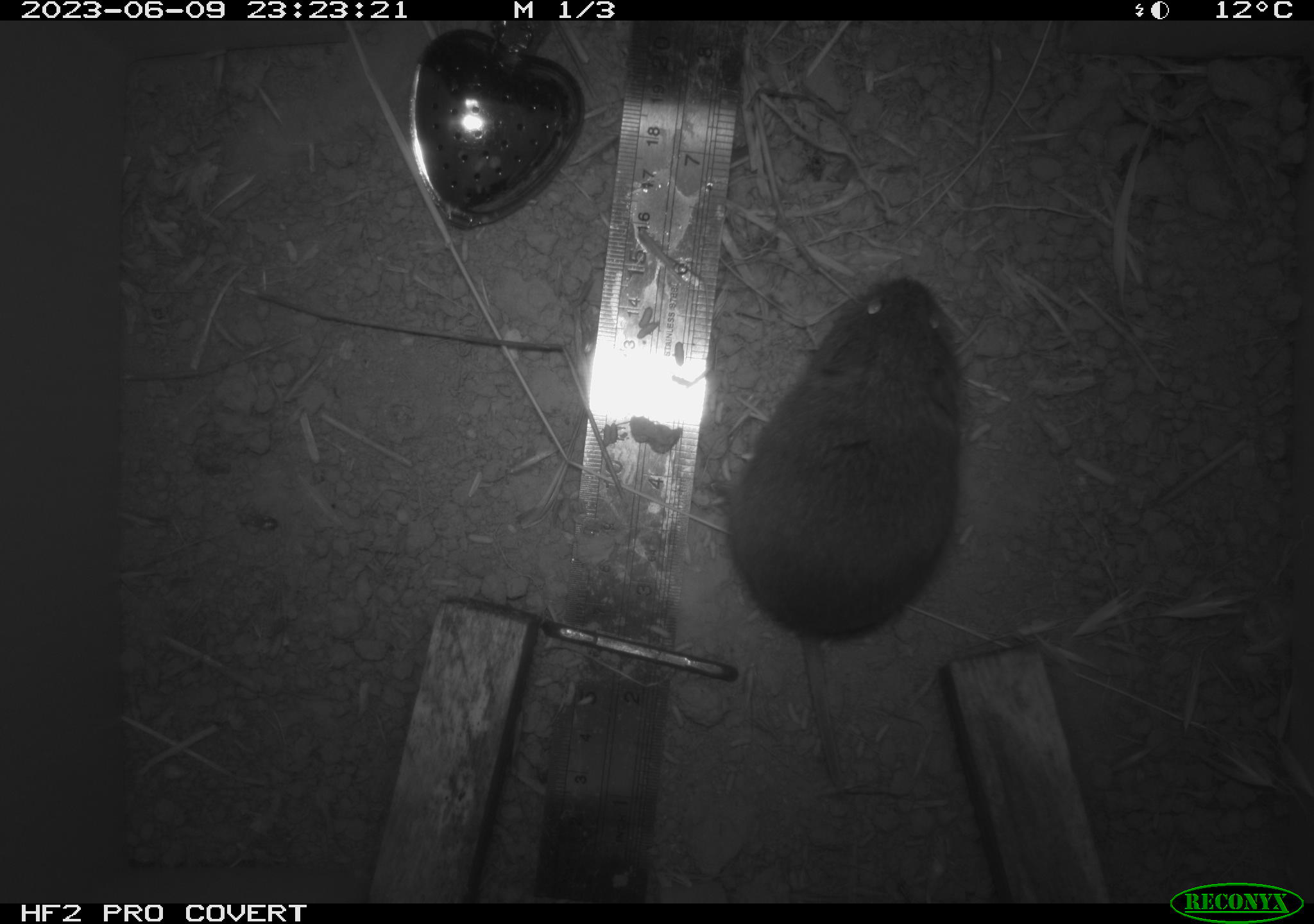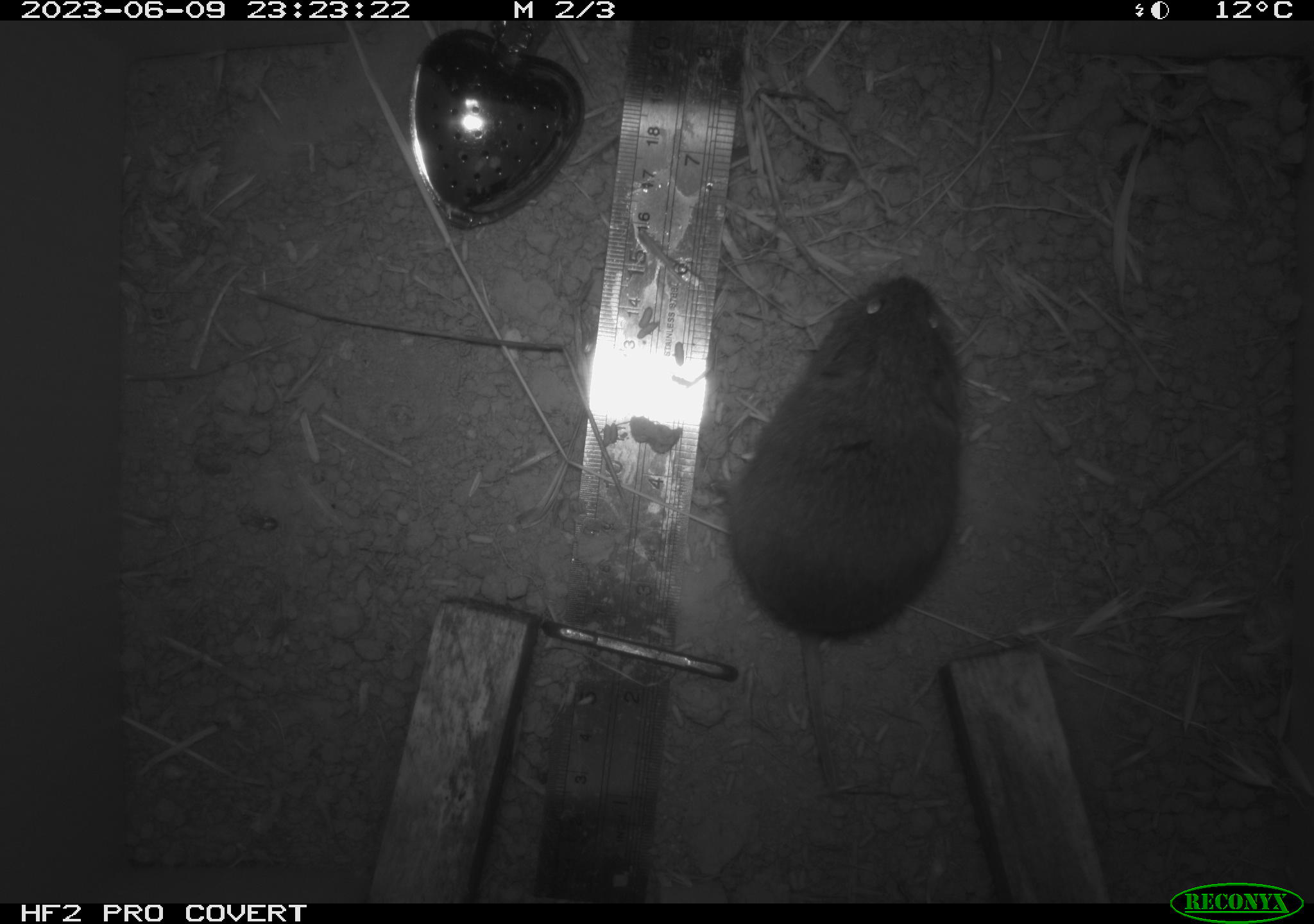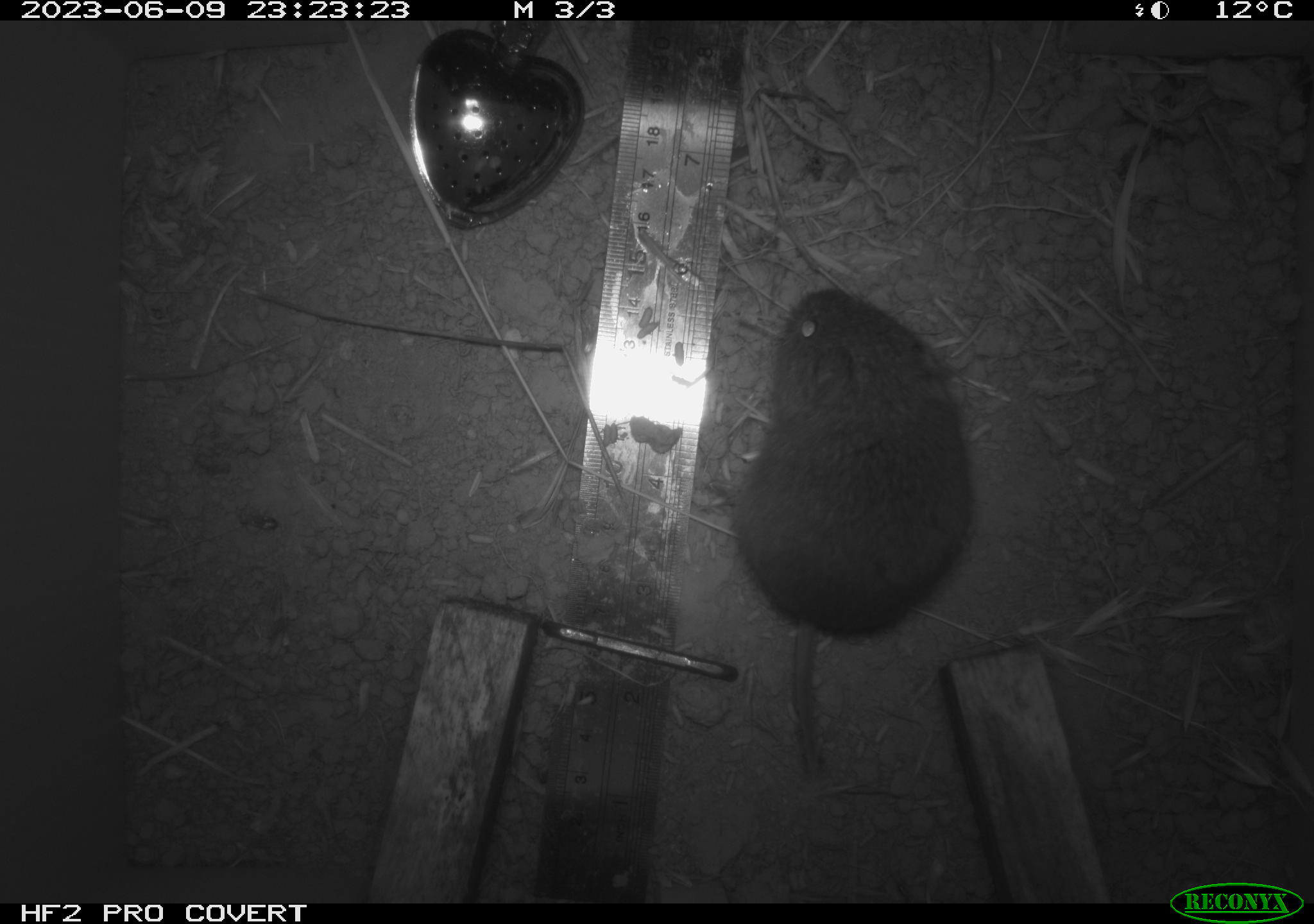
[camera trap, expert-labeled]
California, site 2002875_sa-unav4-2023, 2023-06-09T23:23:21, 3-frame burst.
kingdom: Animalia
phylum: Chordata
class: Mammalia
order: Rodentia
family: Cricetidae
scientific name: Arvicolinae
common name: voles, lemmings, and muskrats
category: arvicolinae subfamily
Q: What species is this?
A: Arvicolinae subfamily (voles, lemmings, and muskrats) (Arvicolinae).